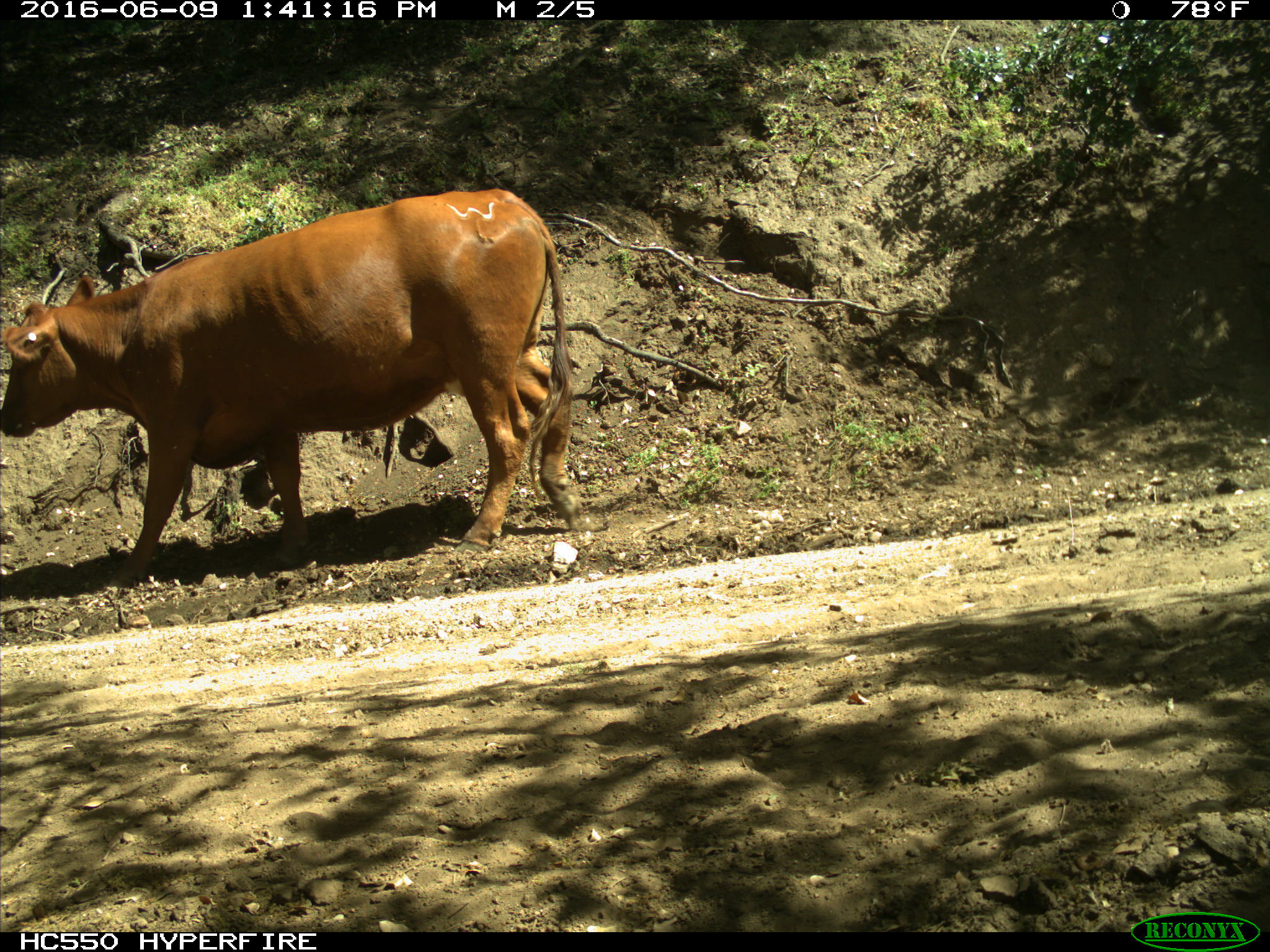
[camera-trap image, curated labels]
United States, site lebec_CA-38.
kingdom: Animalia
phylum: Chordata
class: Mammalia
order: Artiodactyla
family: Bovidae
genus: Bos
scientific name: Bos taurus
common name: domestic cow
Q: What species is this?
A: Bos taurus (domestic cow).